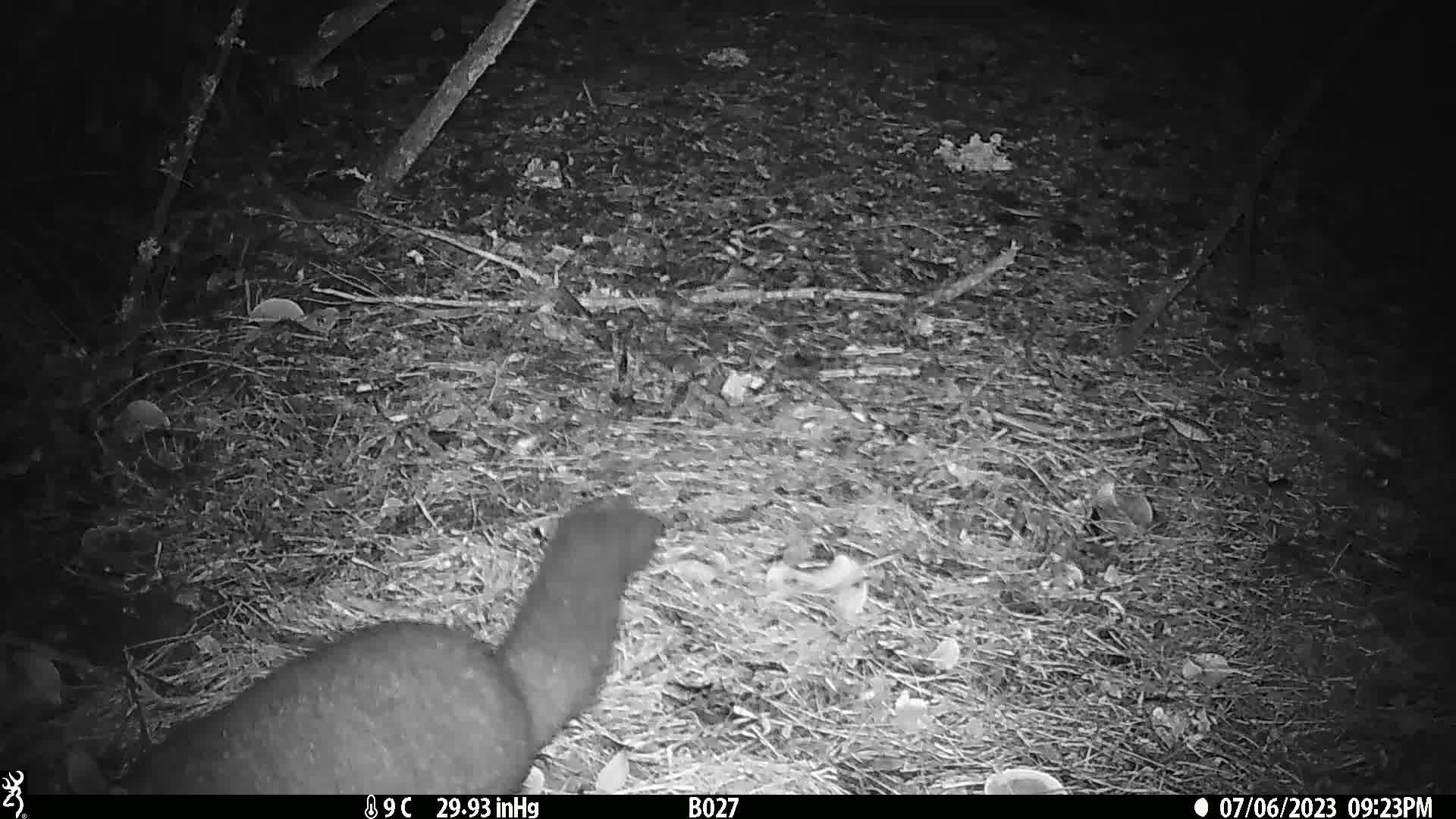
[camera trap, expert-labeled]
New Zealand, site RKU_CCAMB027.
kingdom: Animalia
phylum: Chordata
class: Mammalia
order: Diprotodontia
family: Phalangeridae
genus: Trichosurus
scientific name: Trichosurus vulpecula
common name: common brushtail possum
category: possum